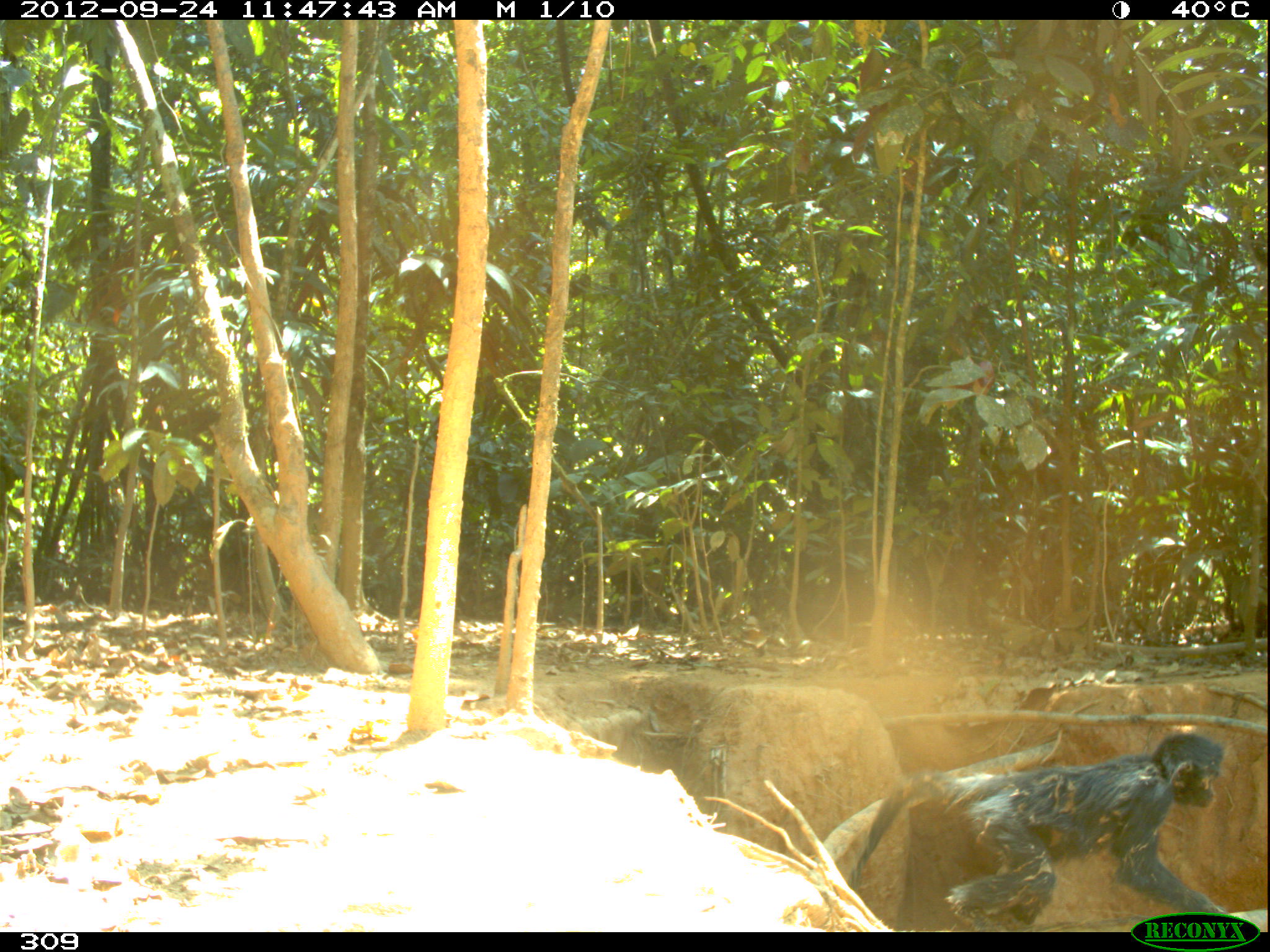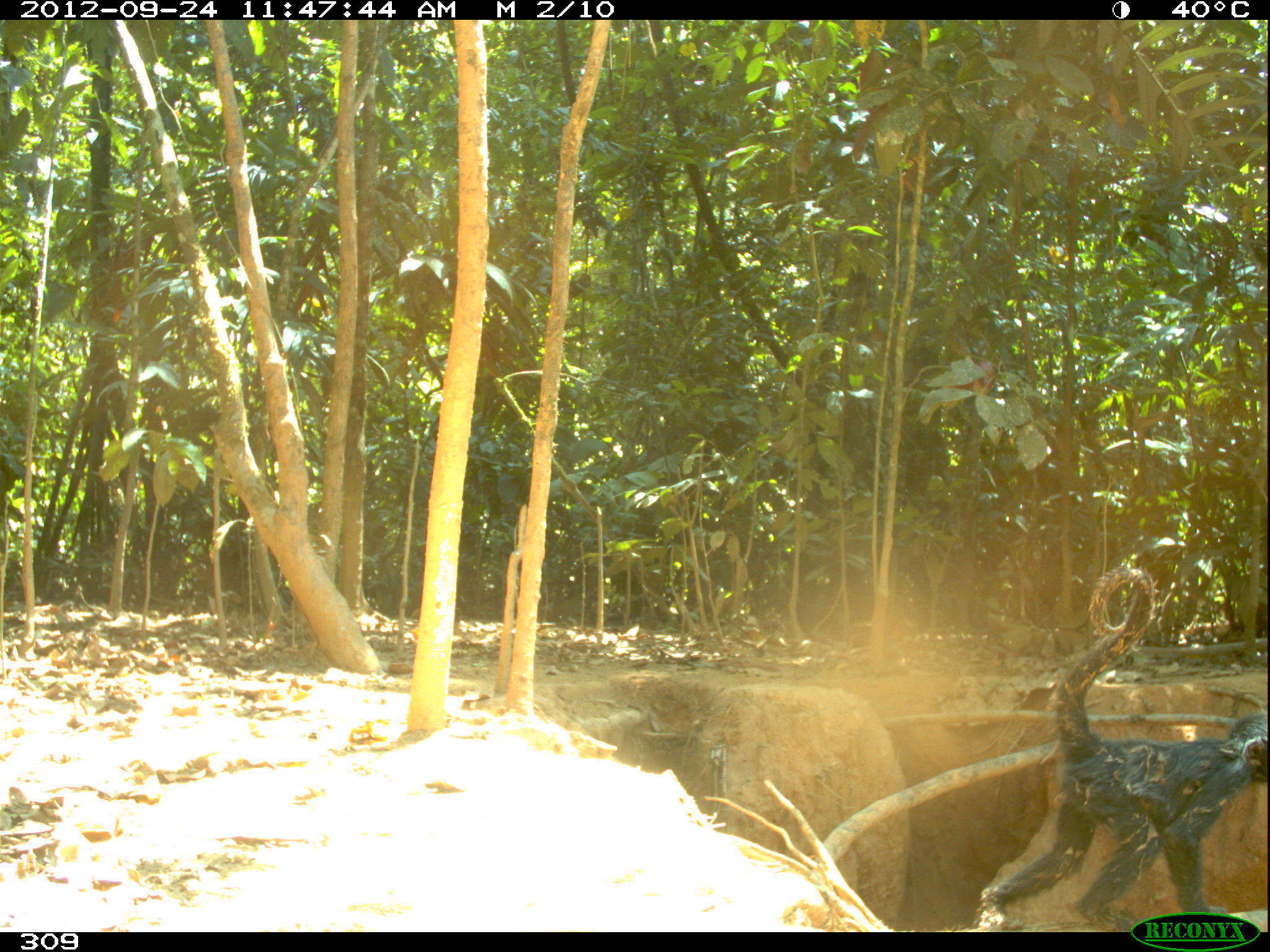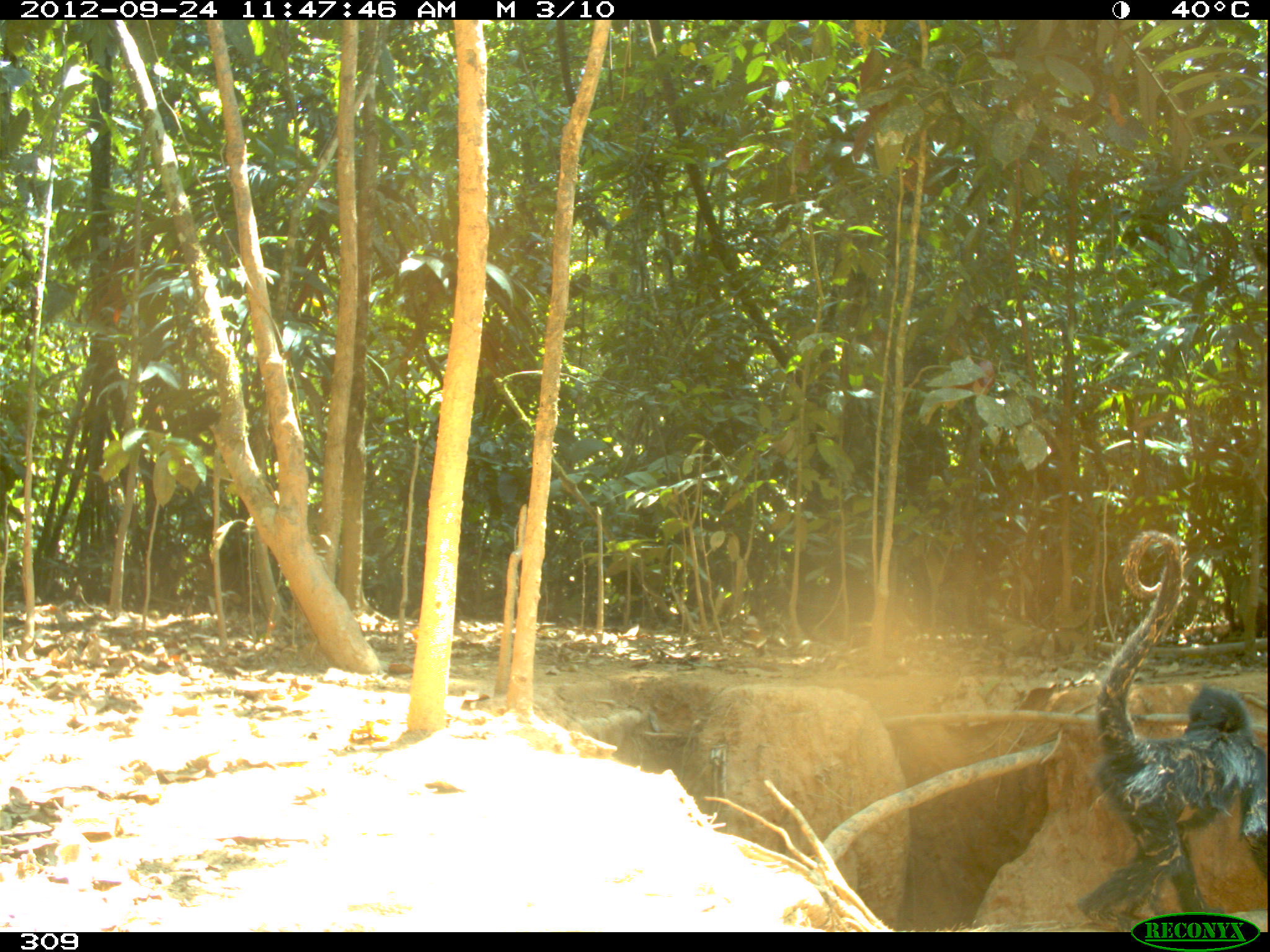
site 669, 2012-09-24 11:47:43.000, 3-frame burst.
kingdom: Animalia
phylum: Chordata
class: Mammalia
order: Primates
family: Atelidae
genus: Ateles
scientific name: Ateles chamek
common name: black-faced black spider monkey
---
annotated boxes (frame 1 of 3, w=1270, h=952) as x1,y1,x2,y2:
ateles chamek: 846,731,1231,932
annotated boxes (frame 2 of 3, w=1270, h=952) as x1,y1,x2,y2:
ateles chamek: 977,561,1267,932